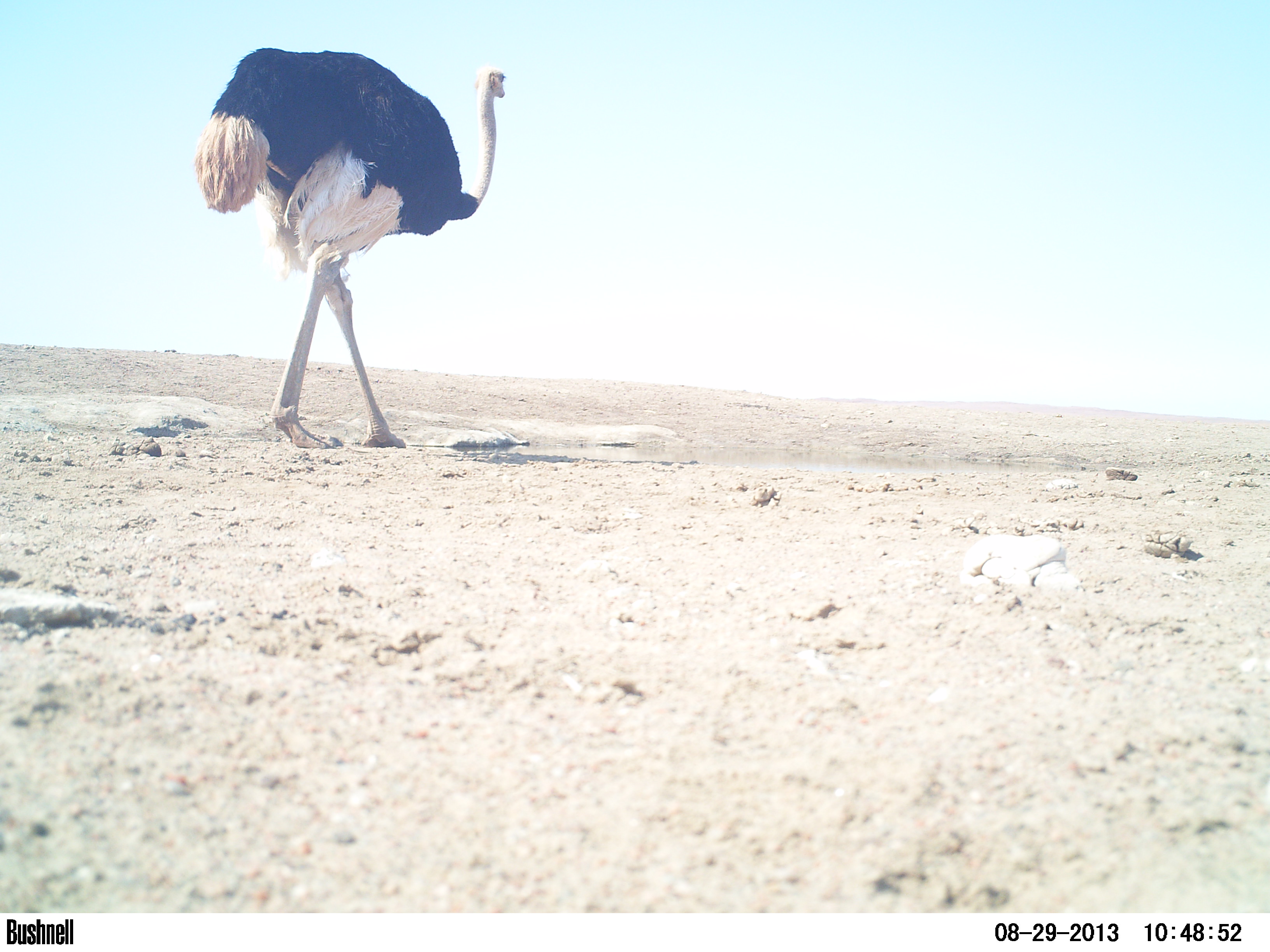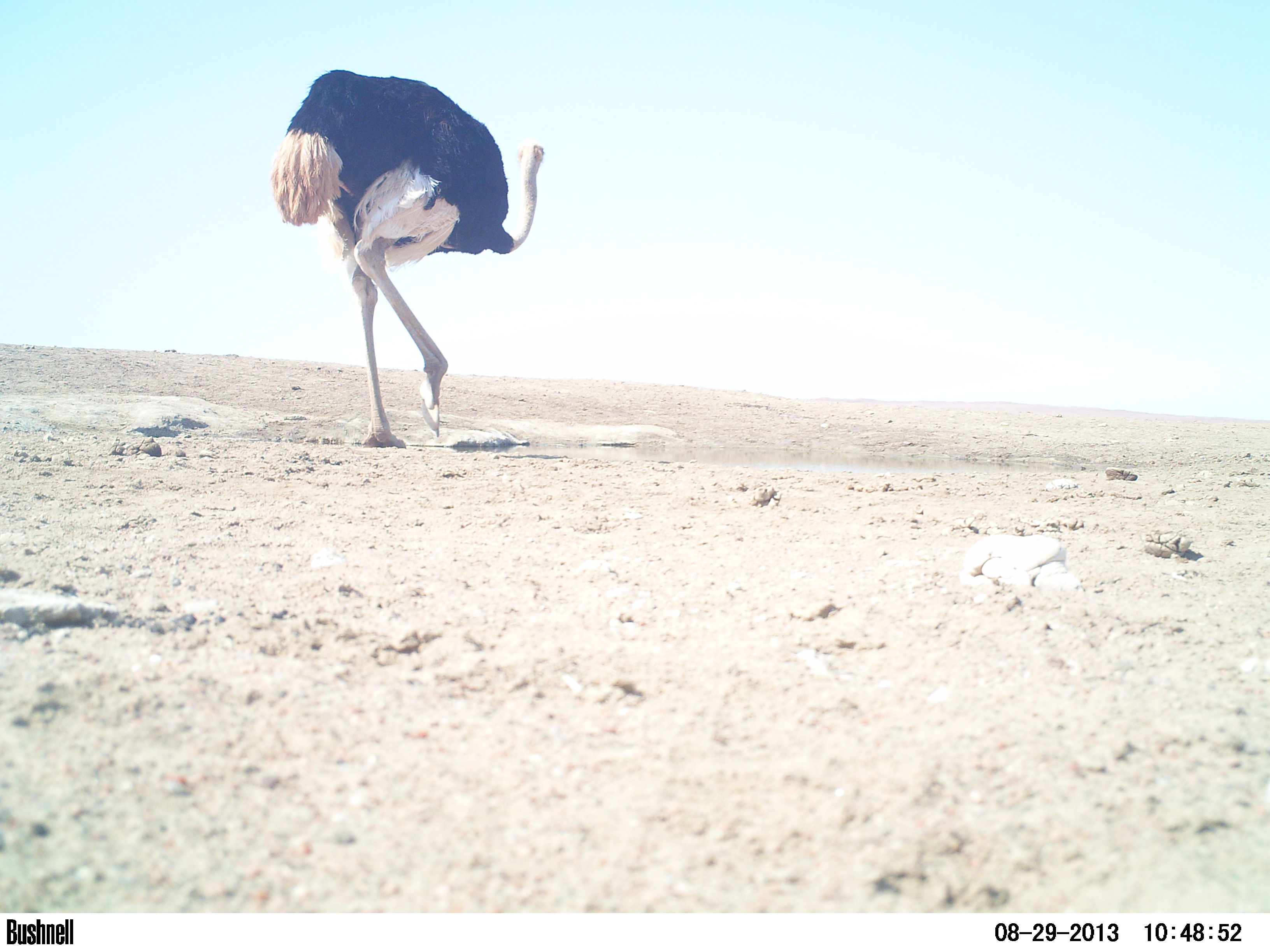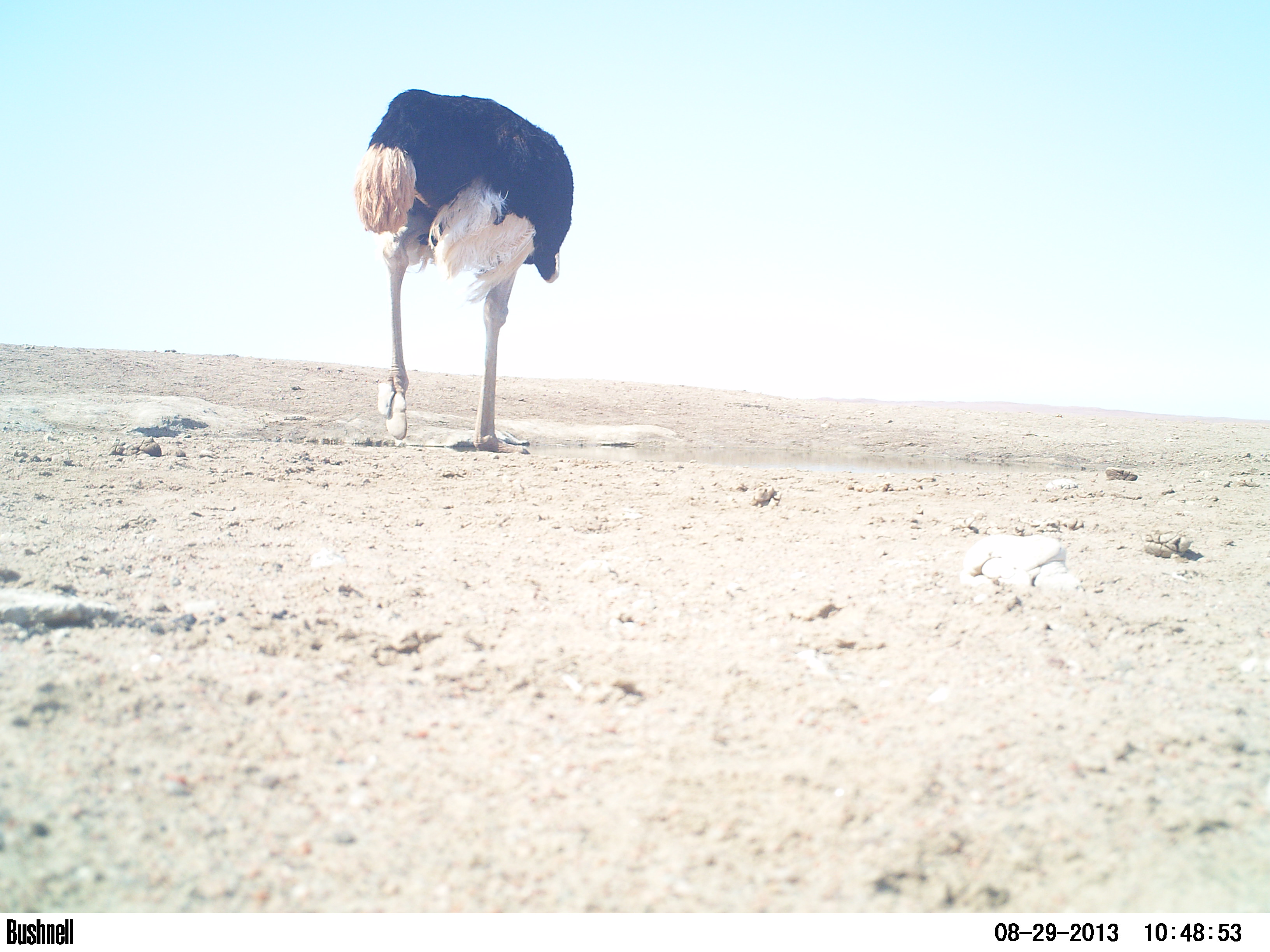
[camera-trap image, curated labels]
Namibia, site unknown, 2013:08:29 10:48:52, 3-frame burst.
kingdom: Animalia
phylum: Chordata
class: Aves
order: Struthioniformes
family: Struthionidae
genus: Struthio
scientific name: Struthio camelus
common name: common ostrich